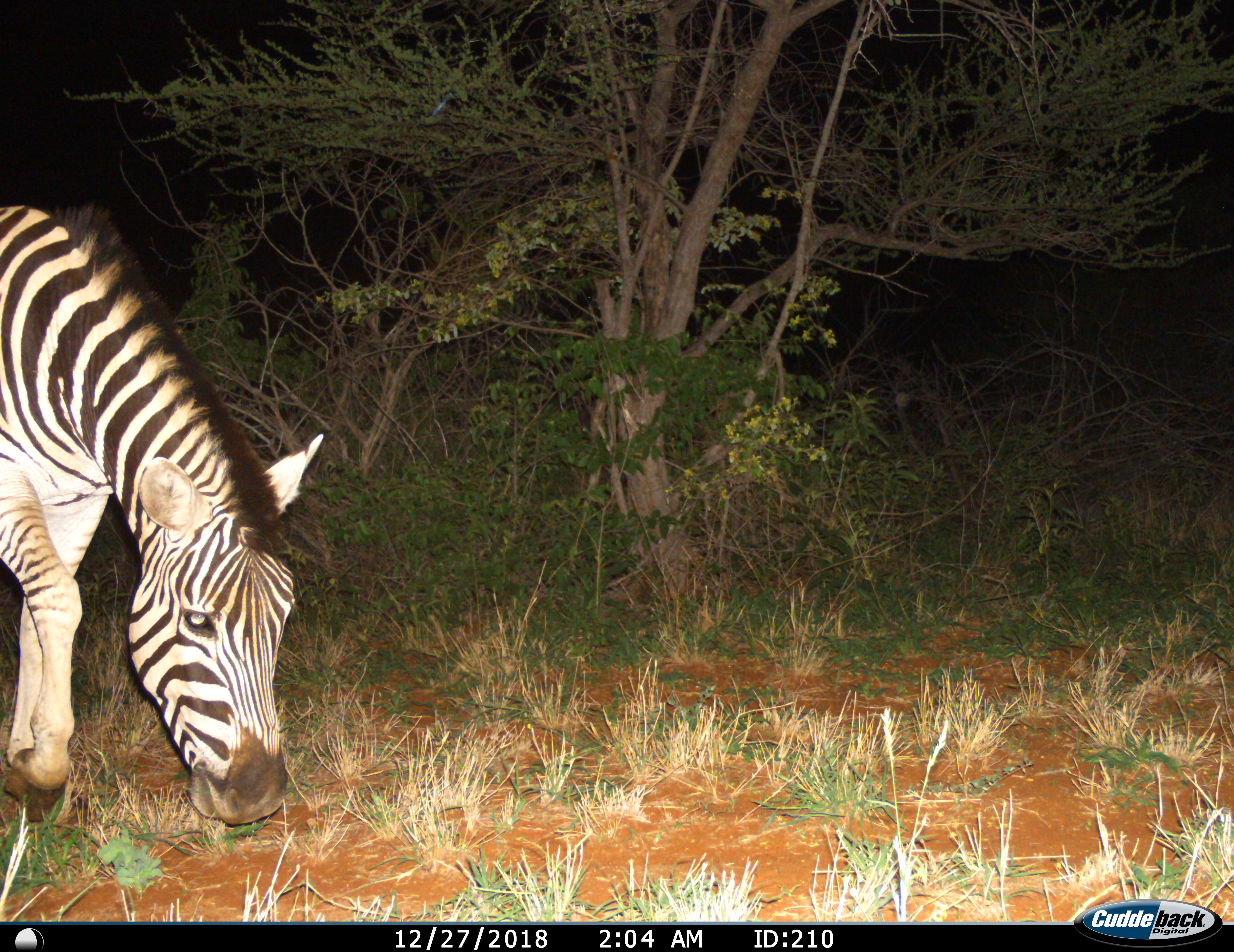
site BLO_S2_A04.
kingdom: Animalia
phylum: Chordata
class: Mammalia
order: Perissodactyla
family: Equidae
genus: Equus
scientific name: Equus quagga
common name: plains zebra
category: zebraplains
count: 1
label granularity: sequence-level